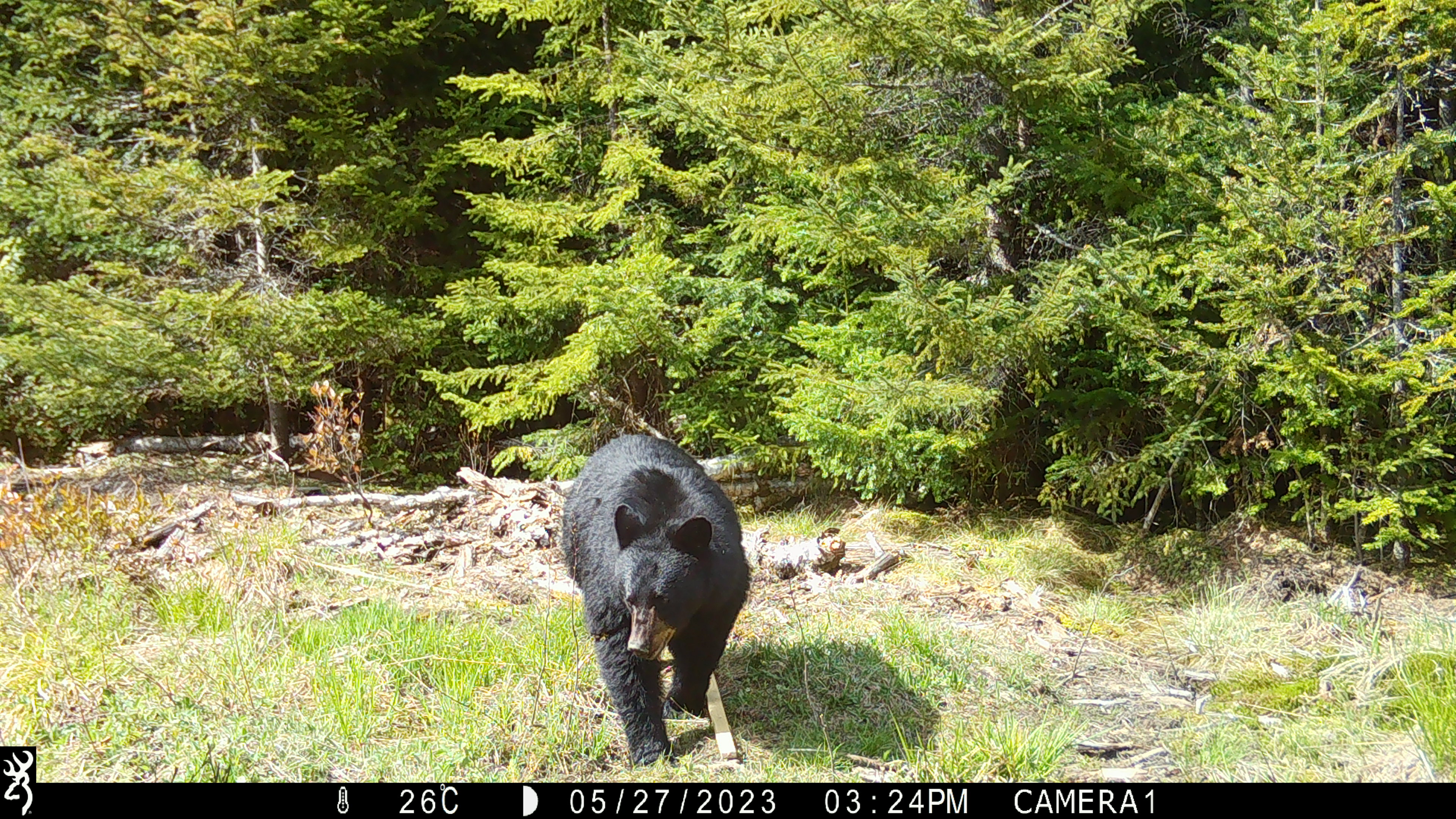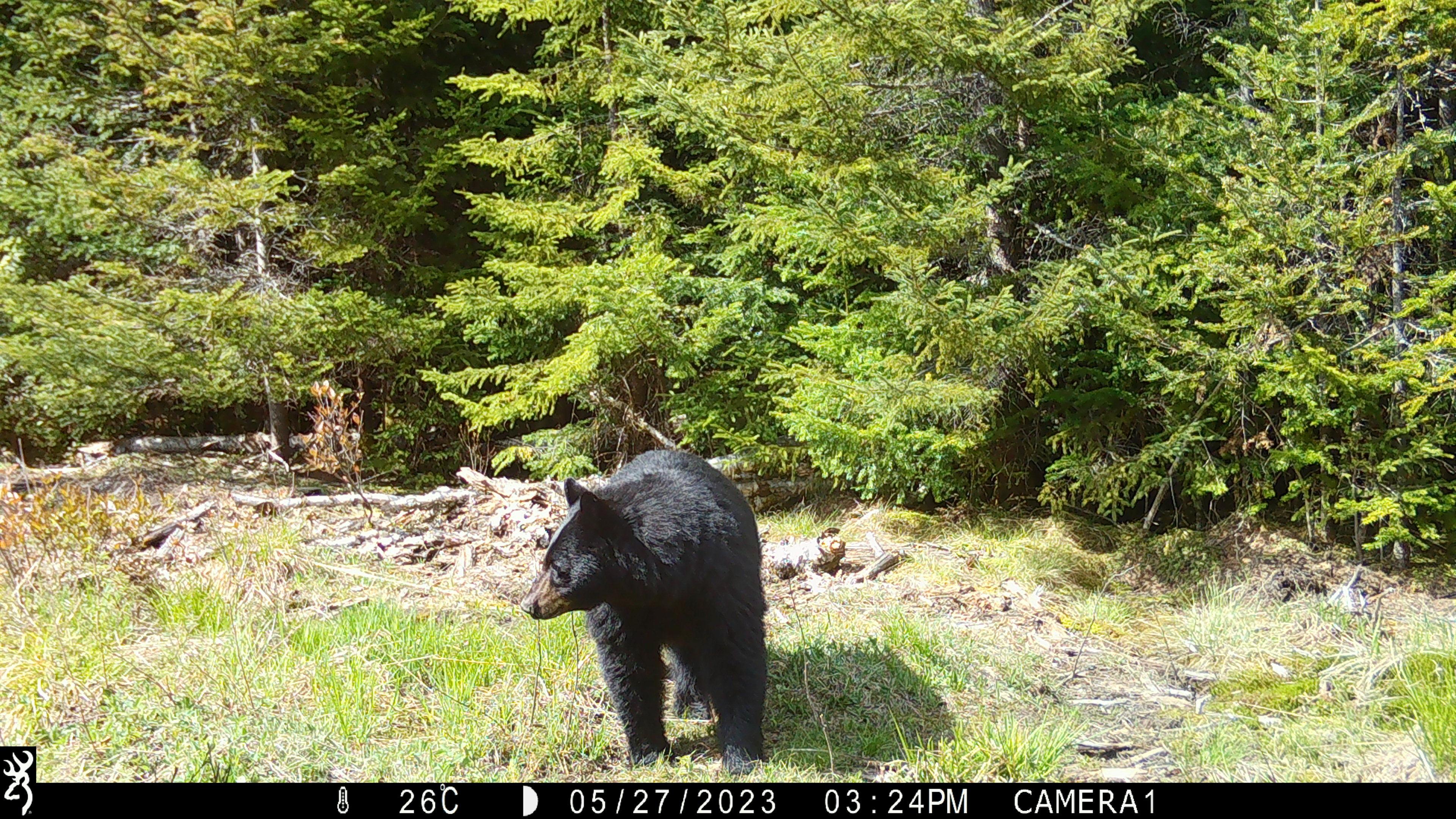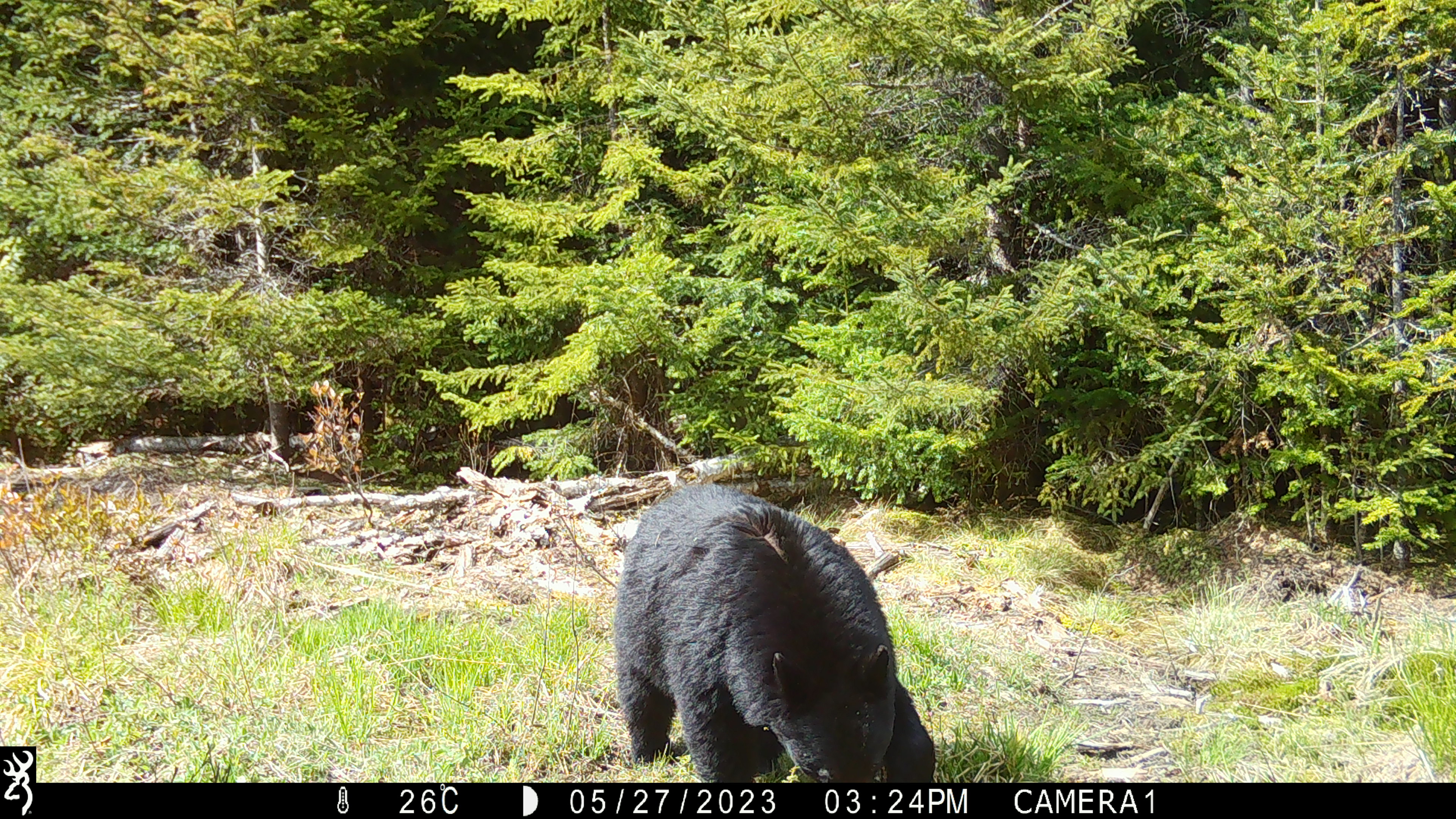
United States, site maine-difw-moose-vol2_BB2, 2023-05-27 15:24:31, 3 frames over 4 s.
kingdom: Animalia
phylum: Chordata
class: Mammalia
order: Carnivora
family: Ursidae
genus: Ursus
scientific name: Ursus americanus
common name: black bear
Black bear (Ursus americanus).